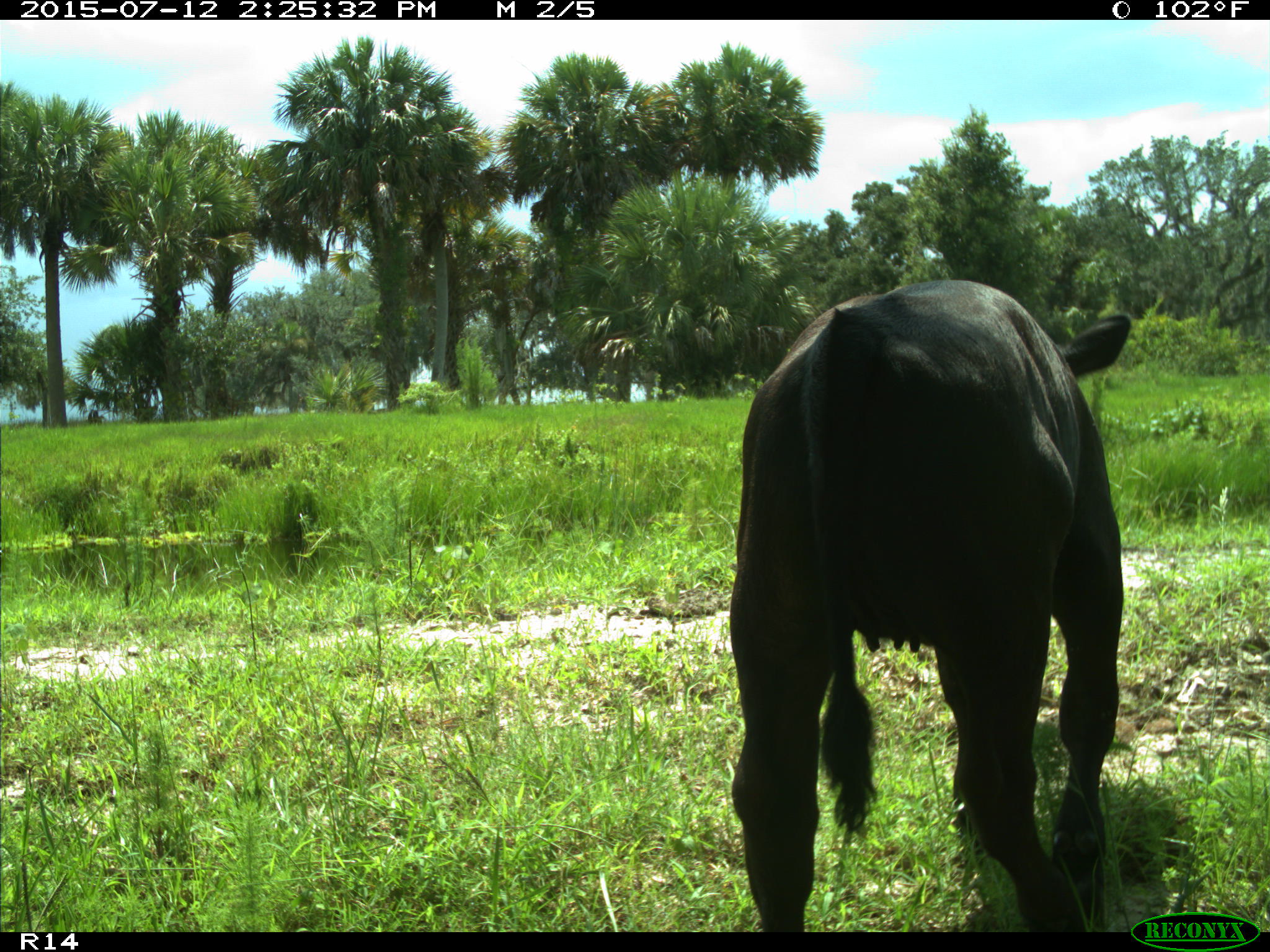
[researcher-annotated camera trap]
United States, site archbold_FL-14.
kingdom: Animalia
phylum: Chordata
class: Mammalia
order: Artiodactyla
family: Bovidae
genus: Bos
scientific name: Bos taurus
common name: domestic cow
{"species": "Bos taurus (domestic cow)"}